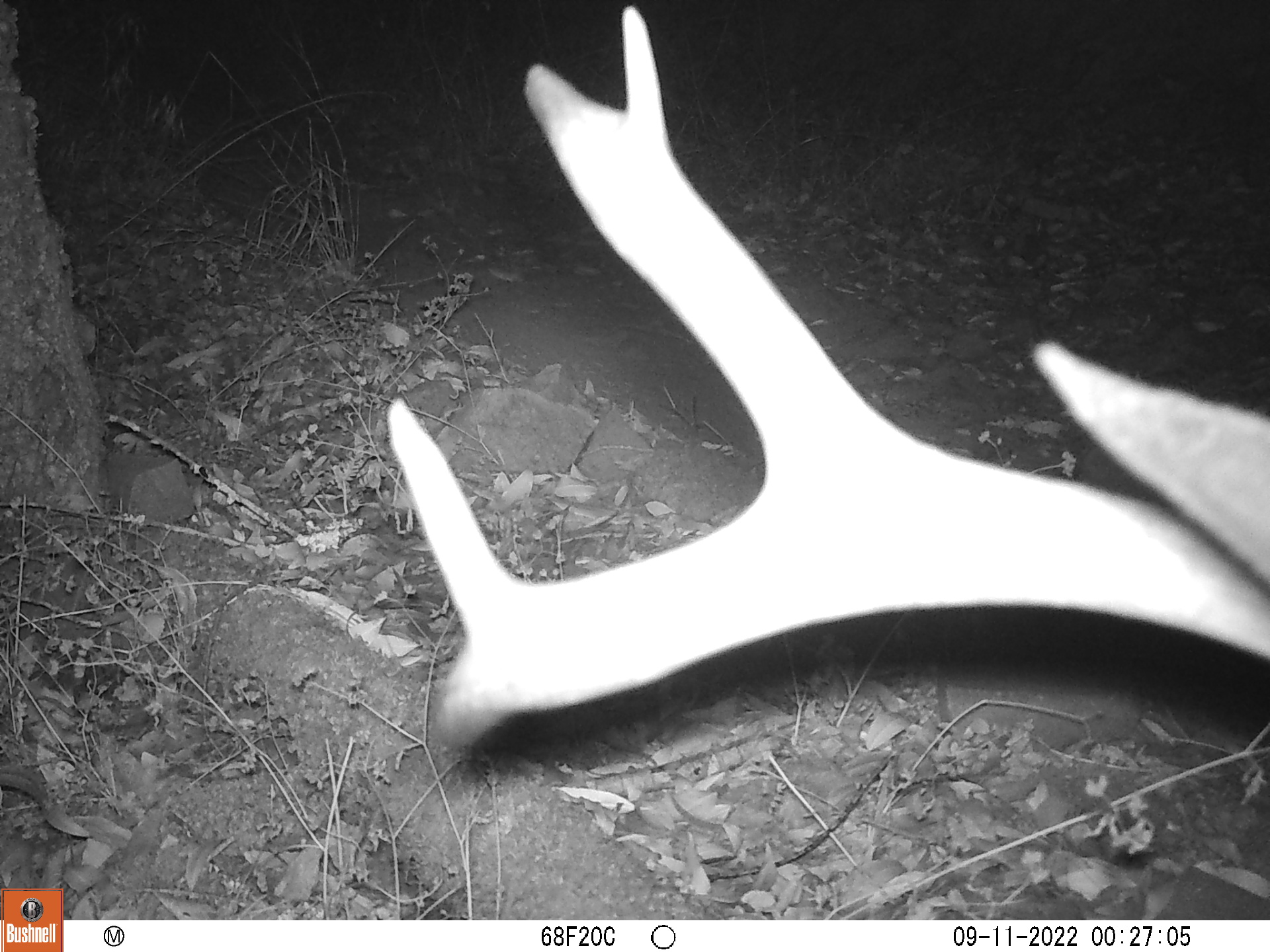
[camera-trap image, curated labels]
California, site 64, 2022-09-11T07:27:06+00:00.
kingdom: Animalia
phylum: Chordata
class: Mammalia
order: Artiodactyla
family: Cervidae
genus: Odocoileus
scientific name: Odocoileus hemionus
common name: mule deer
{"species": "mule deer (Odocoileus hemionus)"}